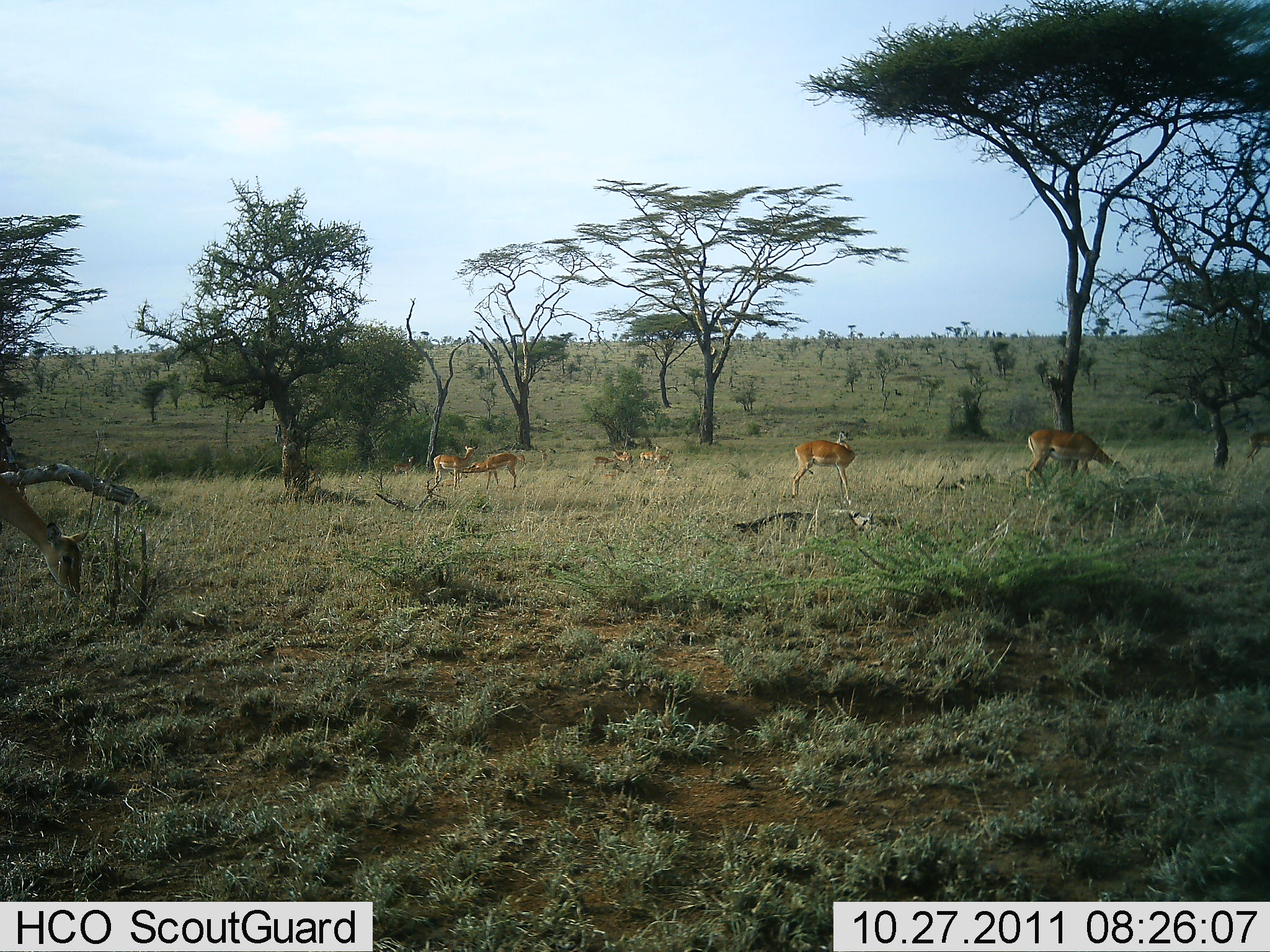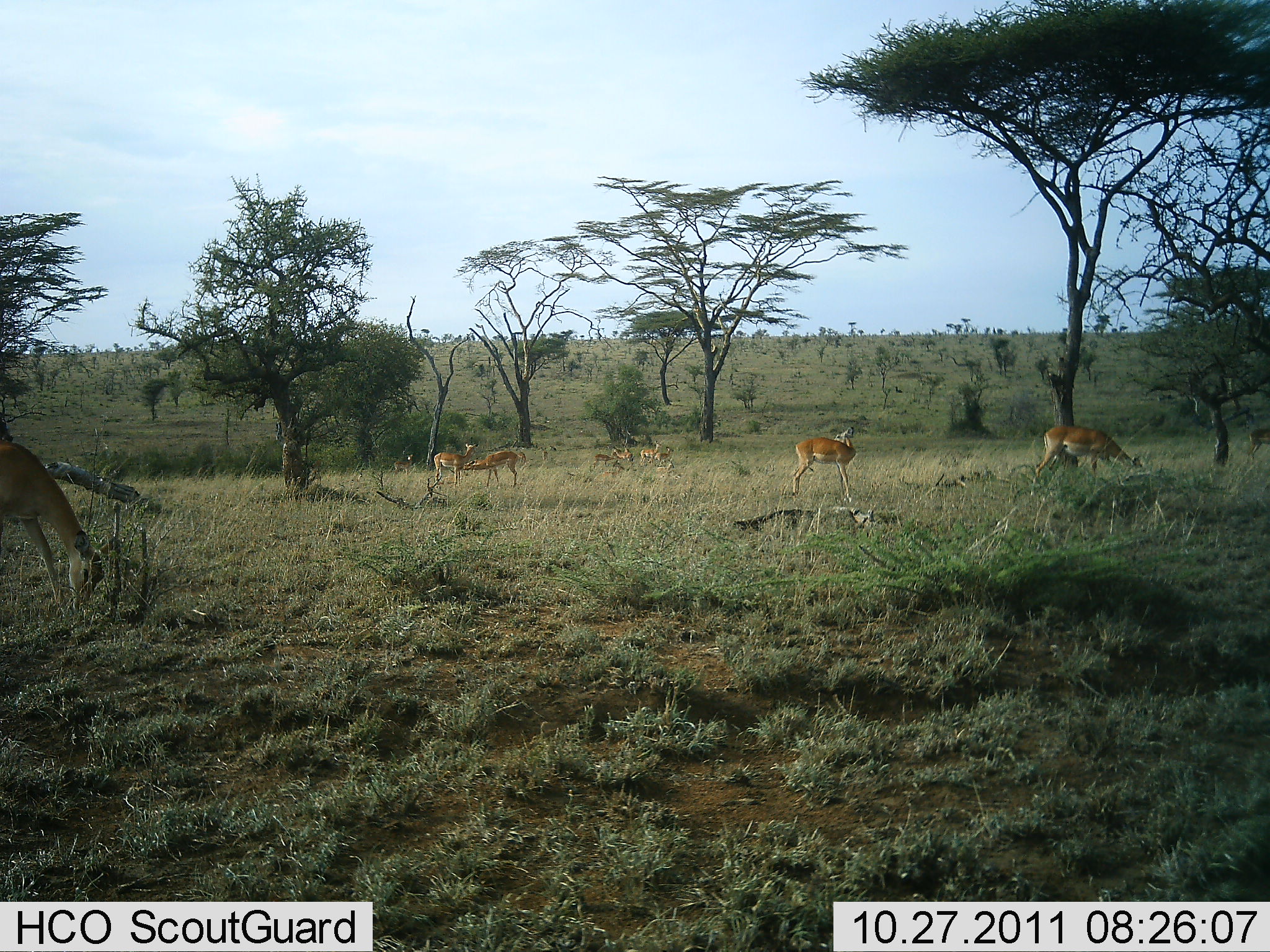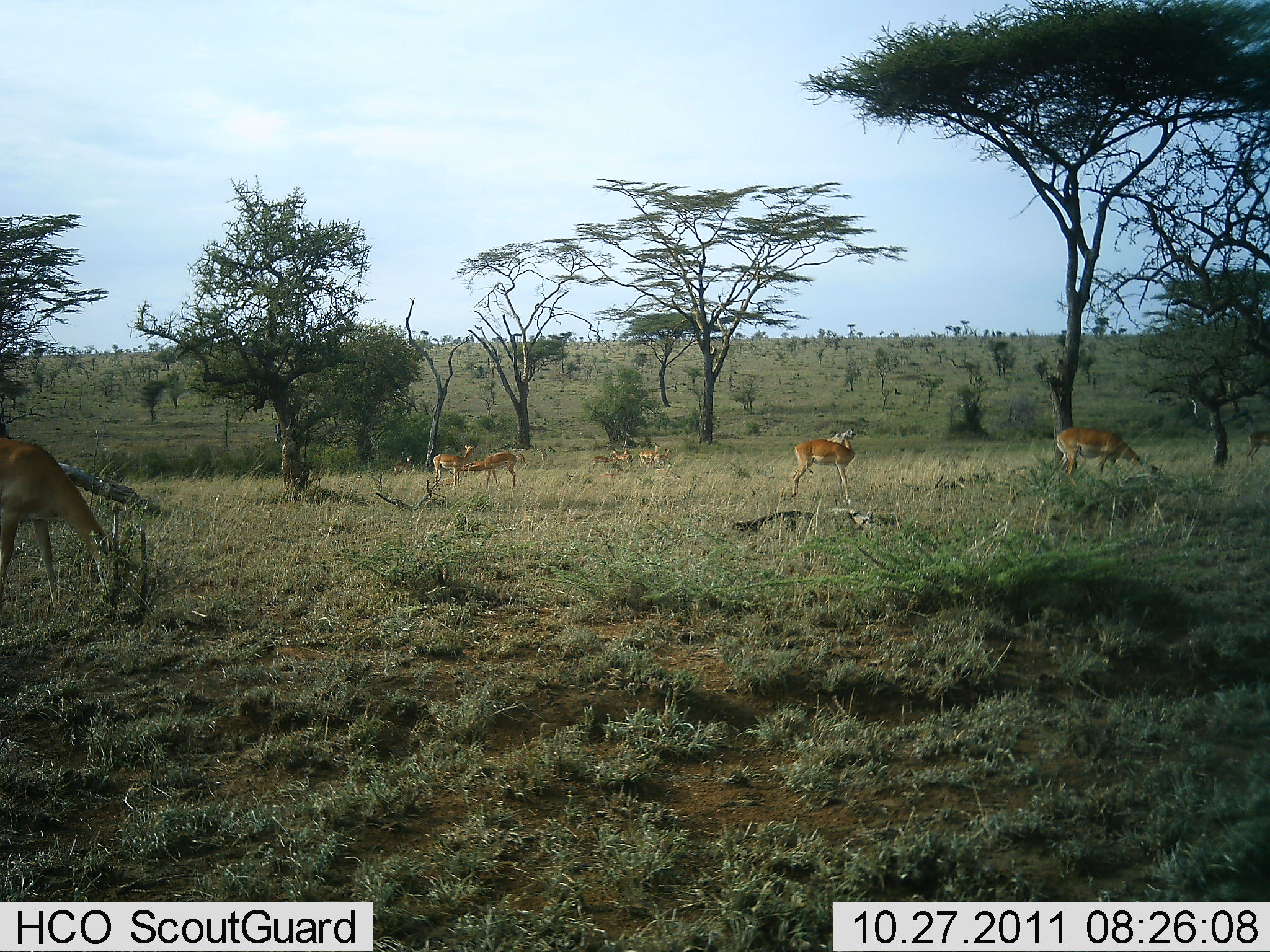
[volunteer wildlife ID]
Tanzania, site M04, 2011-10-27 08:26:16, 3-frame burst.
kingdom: Animalia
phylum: Chordata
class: Mammalia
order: Artiodactyla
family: Bovidae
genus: Nanger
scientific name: Nanger granti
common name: grant's gazelle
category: gazellegrants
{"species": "gazellegrants (grant's gazelle) (Nanger granti)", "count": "7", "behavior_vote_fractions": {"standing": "60%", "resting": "0%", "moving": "30%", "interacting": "10%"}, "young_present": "0%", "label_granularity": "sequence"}